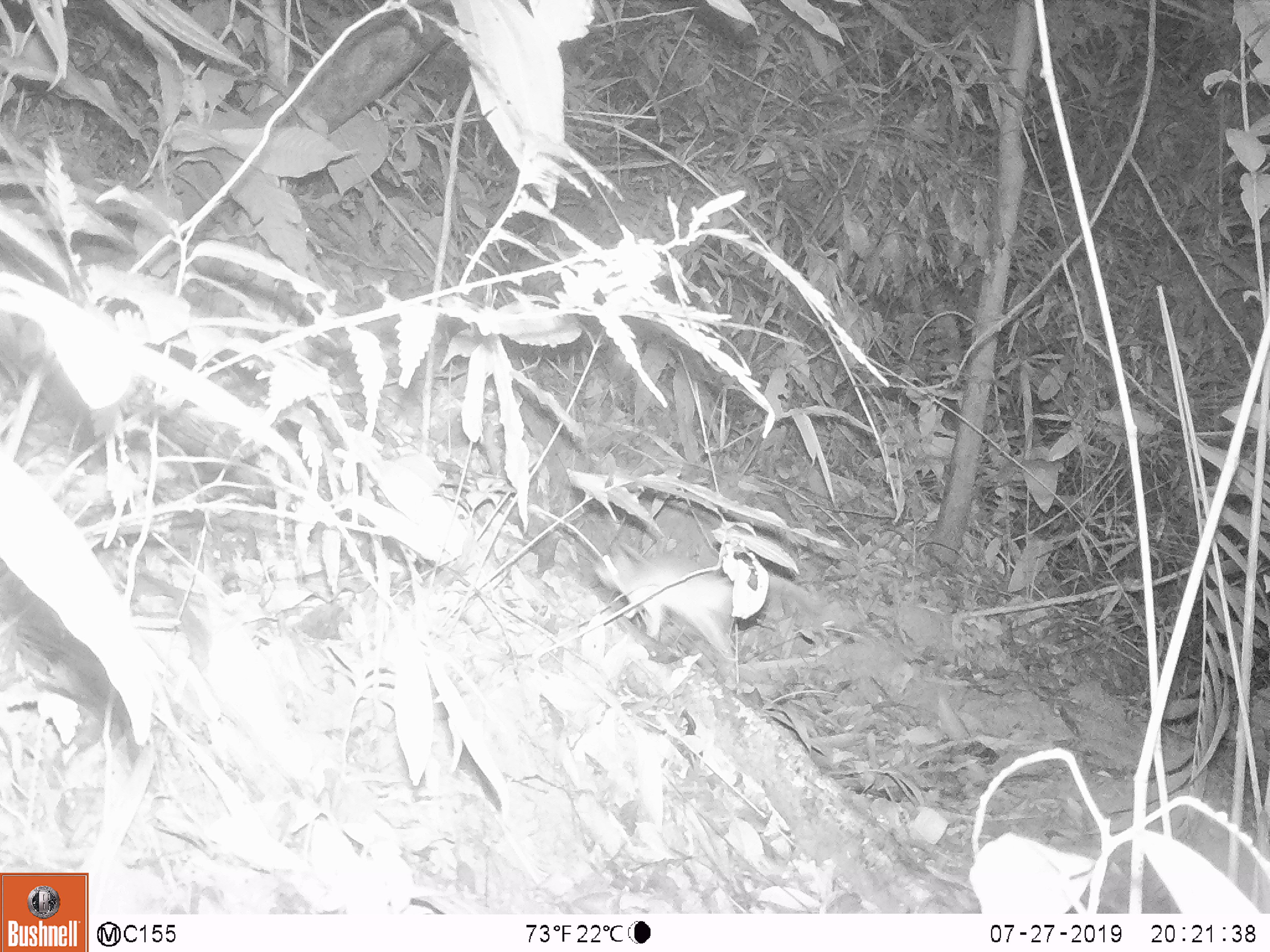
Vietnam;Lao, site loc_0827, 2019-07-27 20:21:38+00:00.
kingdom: Animalia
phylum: Chordata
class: Mammalia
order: Rodentia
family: Muridae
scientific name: Muridae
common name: old-world mice and rats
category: unidentified murid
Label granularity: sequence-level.